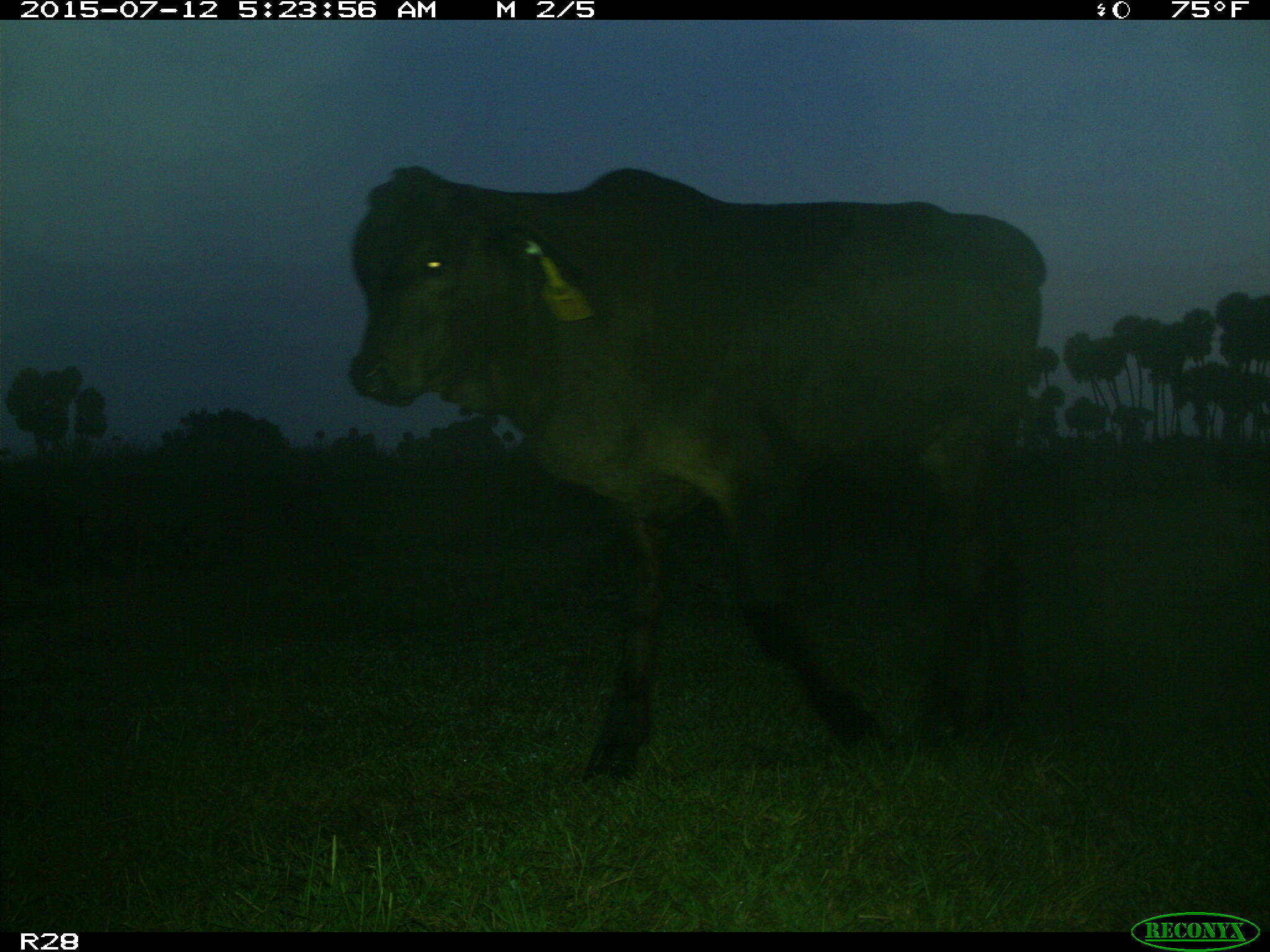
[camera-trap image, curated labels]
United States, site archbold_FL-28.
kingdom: Animalia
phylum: Chordata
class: Mammalia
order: Artiodactyla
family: Bovidae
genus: Bos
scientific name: Bos taurus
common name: domestic cow